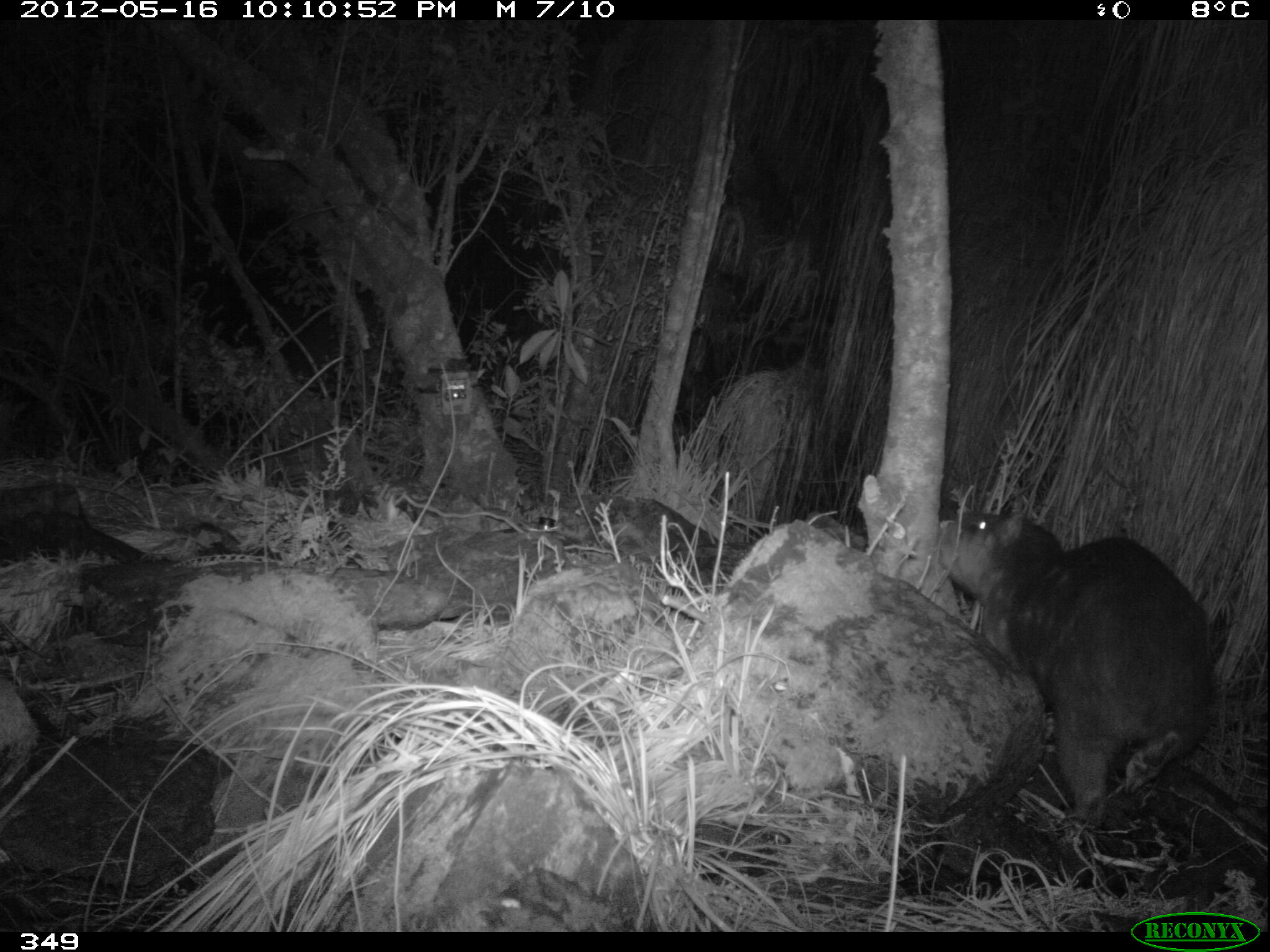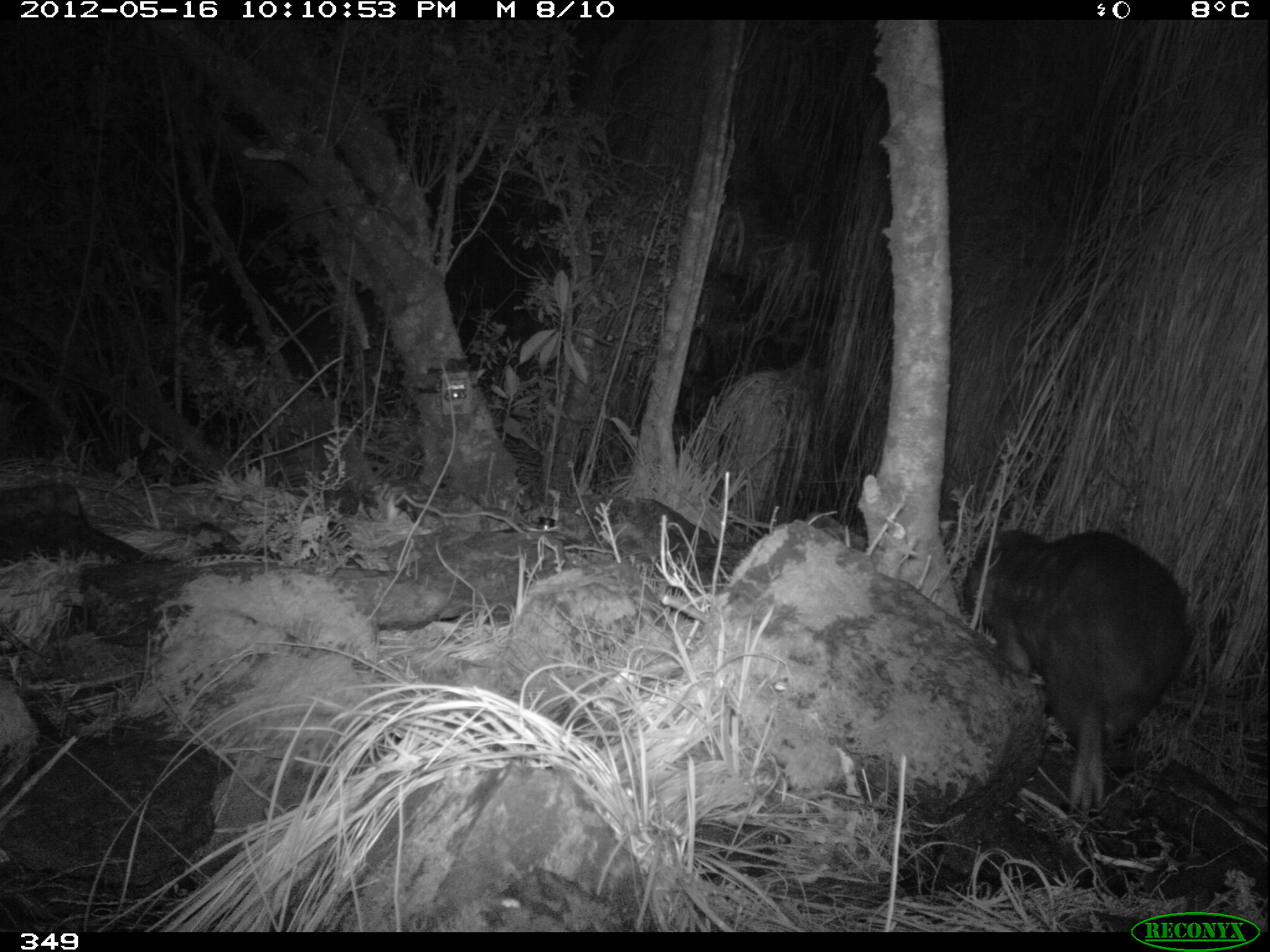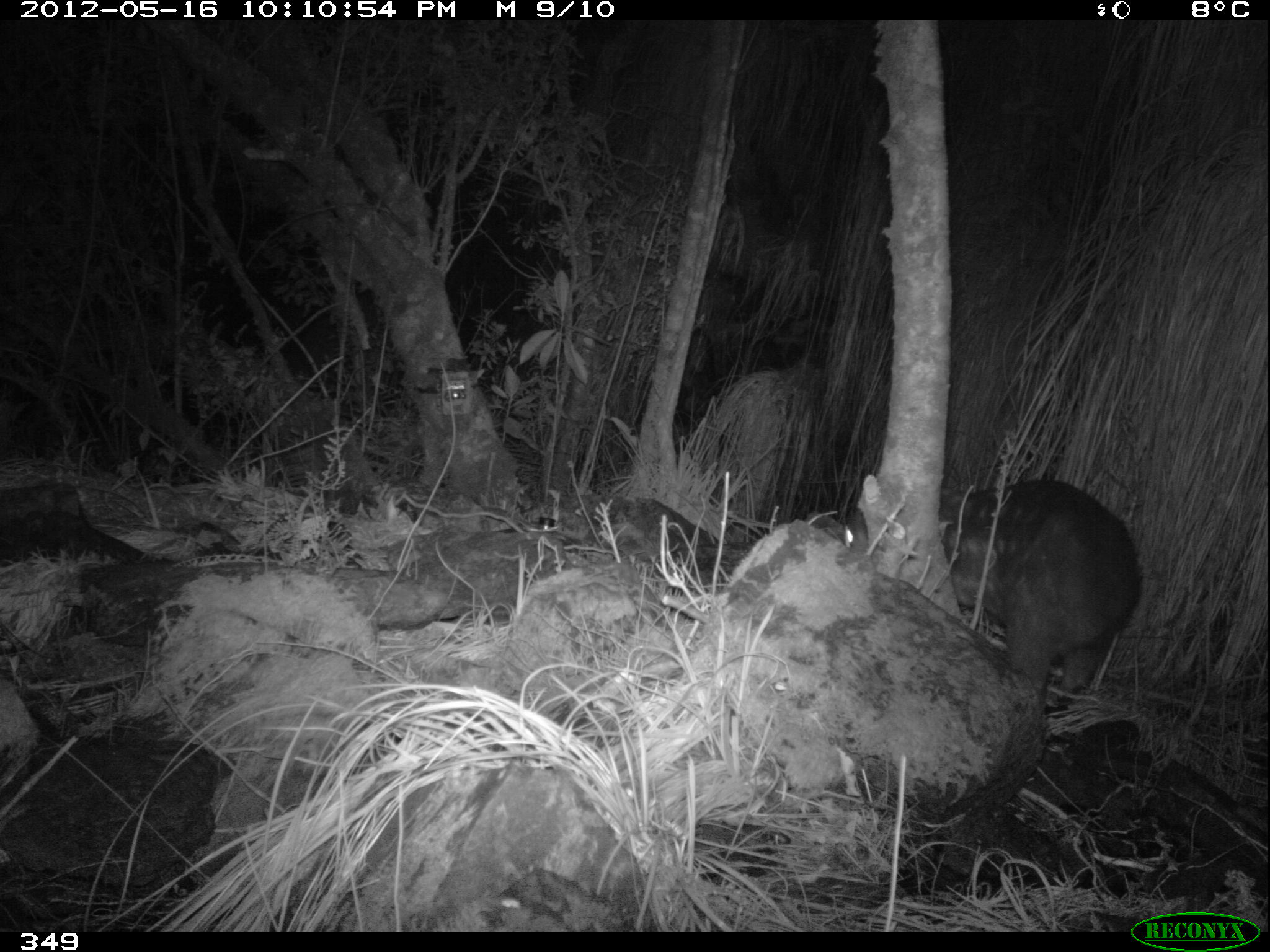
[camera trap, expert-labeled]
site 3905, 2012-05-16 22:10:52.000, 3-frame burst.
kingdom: Animalia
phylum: Chordata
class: Mammalia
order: Rodentia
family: Cuniculidae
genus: Cuniculus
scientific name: Cuniculus taczanowskii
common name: mountain paca